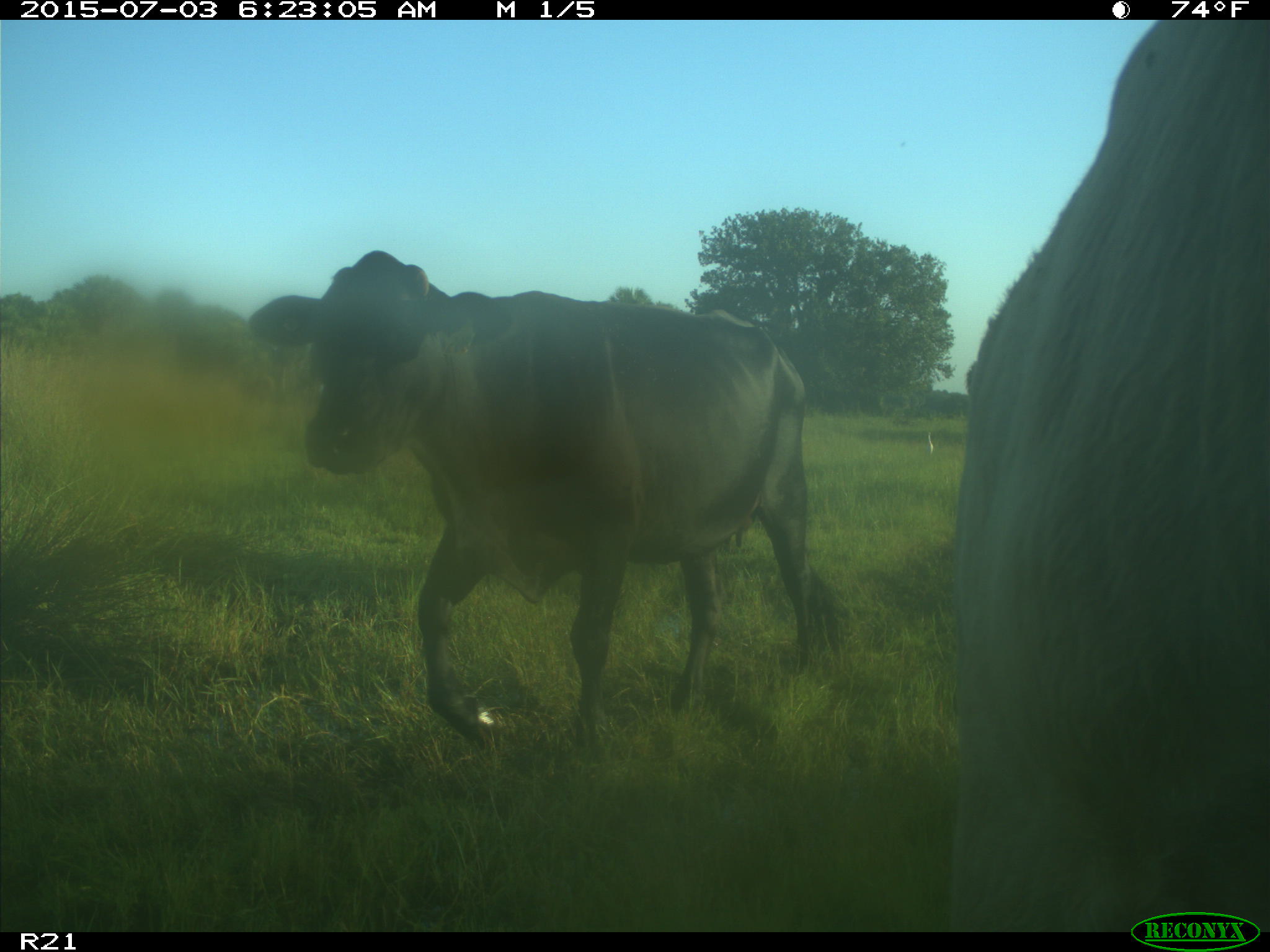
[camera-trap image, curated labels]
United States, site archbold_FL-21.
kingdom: Animalia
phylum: Chordata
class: Mammalia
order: Artiodactyla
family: Bovidae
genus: Bos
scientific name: Bos taurus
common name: domestic cow